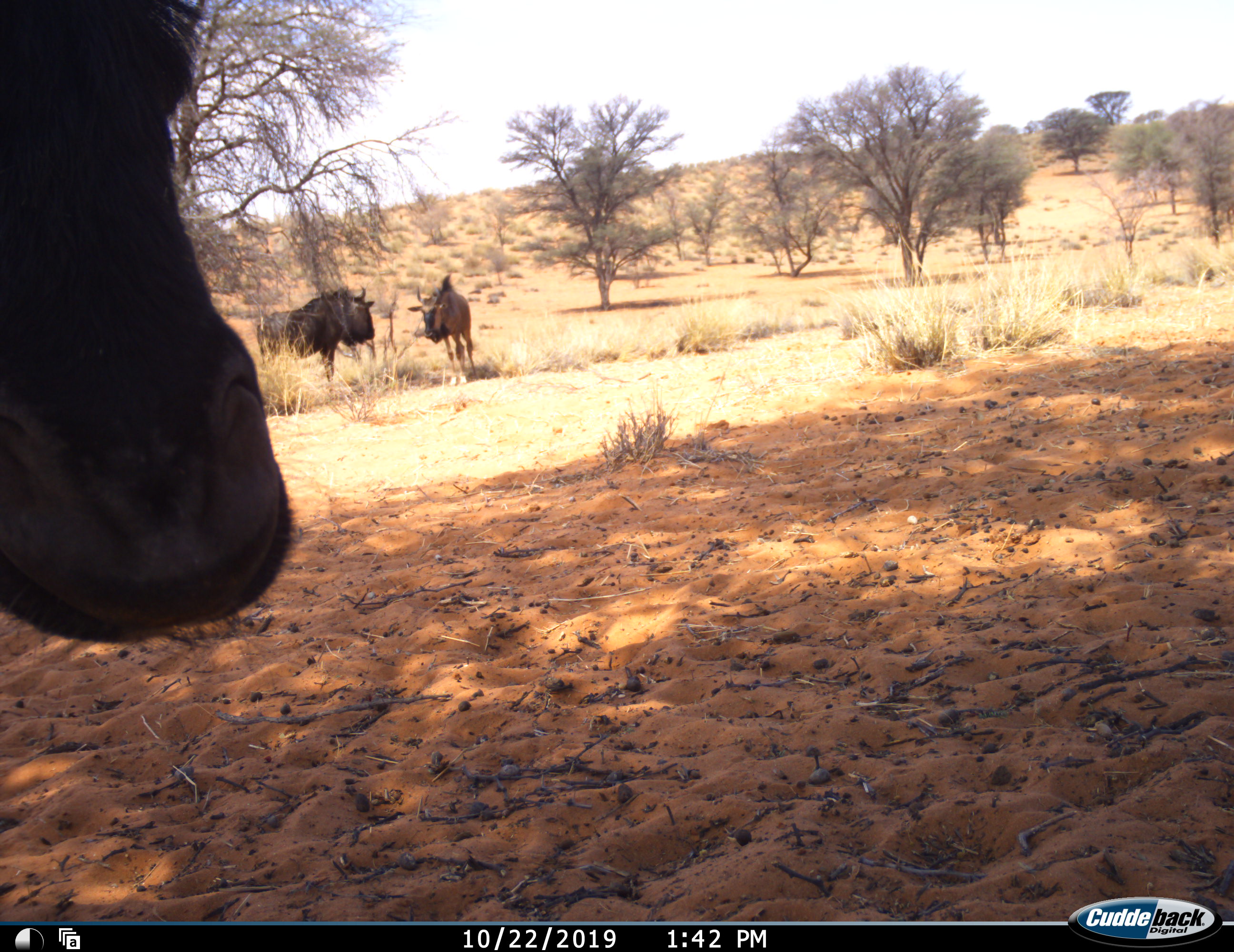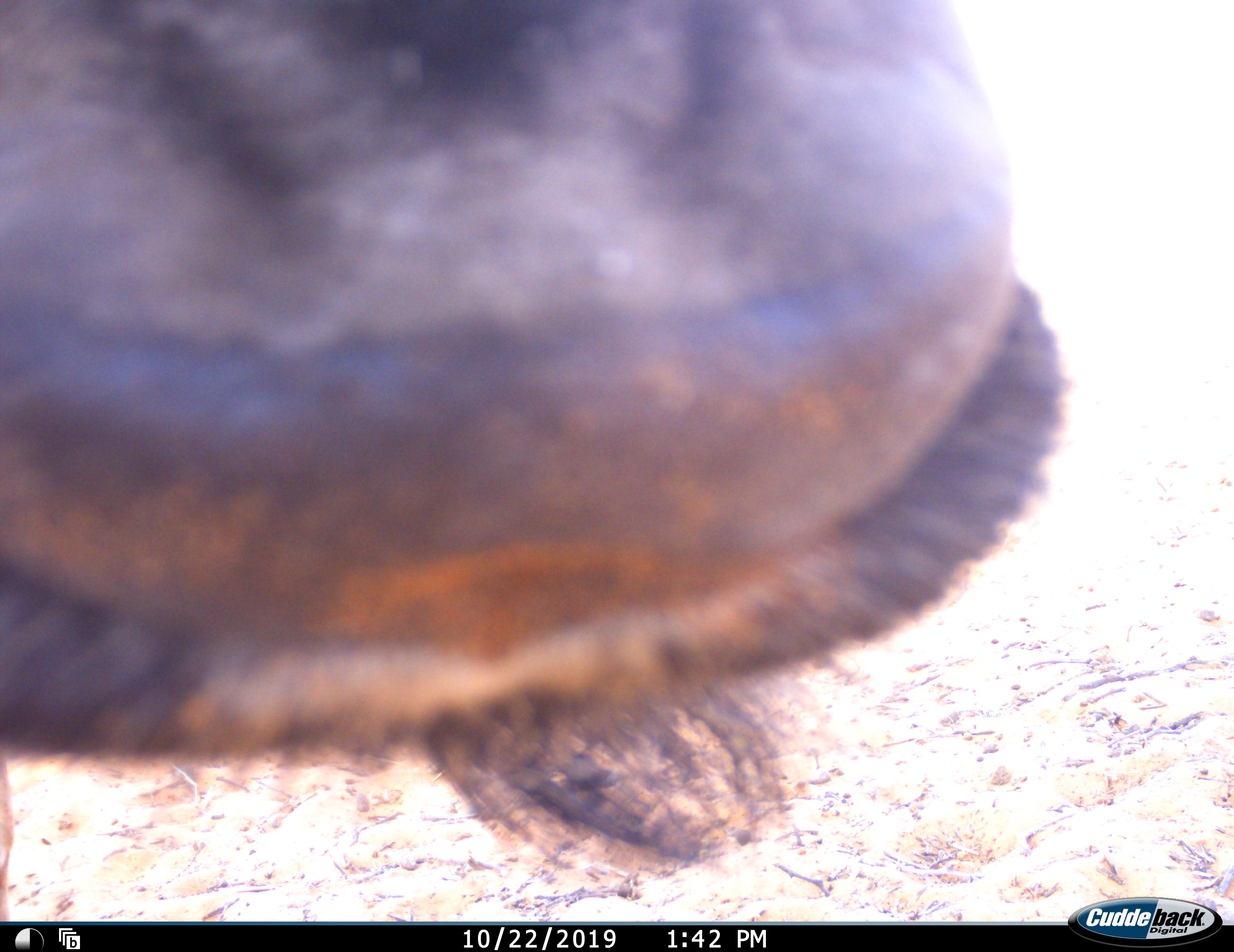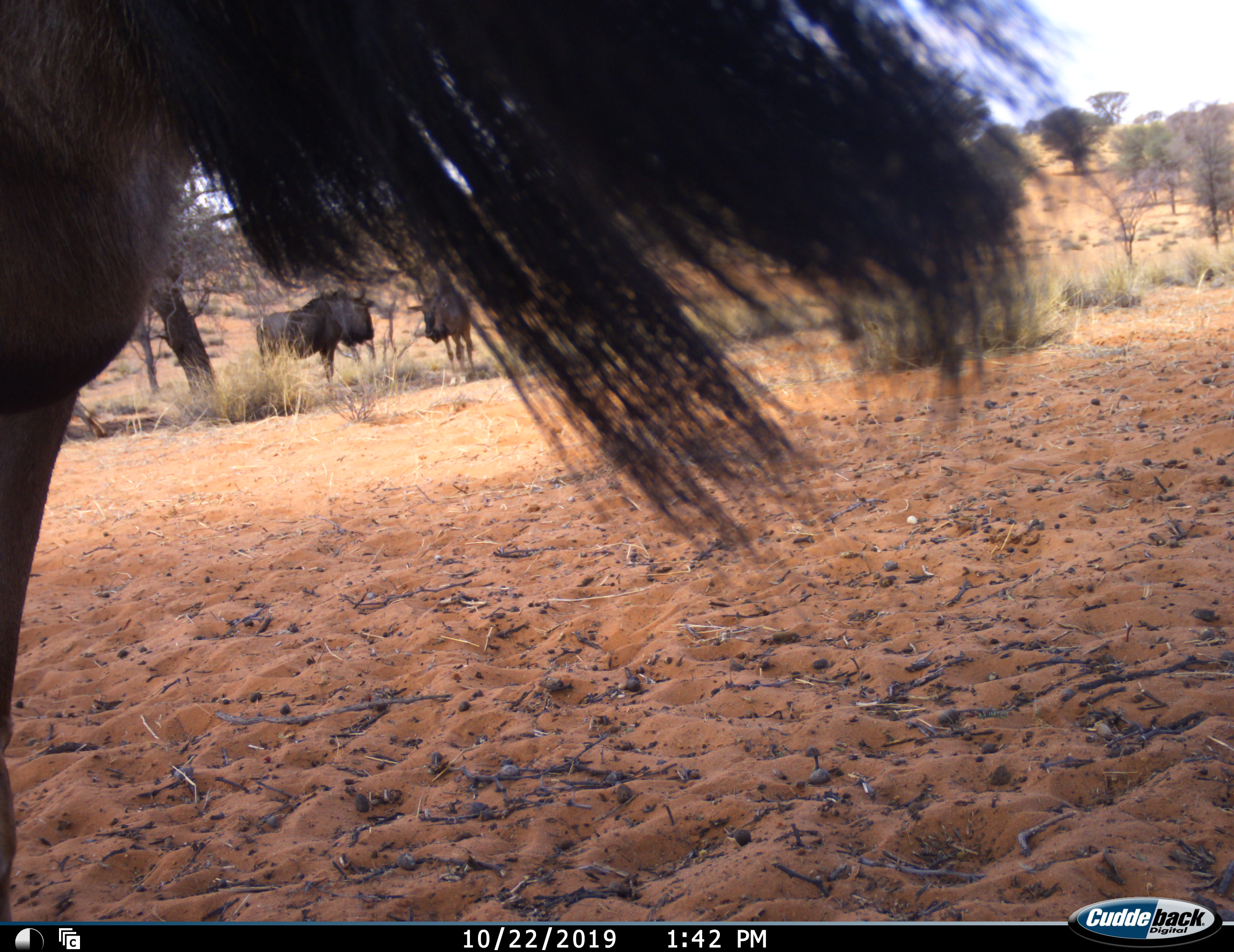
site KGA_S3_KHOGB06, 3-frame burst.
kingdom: Animalia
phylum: Chordata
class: Mammalia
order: Artiodactyla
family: Bovidae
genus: Connochaetes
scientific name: Connochaetes taurinus taurinus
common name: blue wildebeest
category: wildebeestblue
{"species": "wildebeestblue (blue wildebeest) (Connochaetes taurinus taurinus)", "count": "3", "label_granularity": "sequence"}